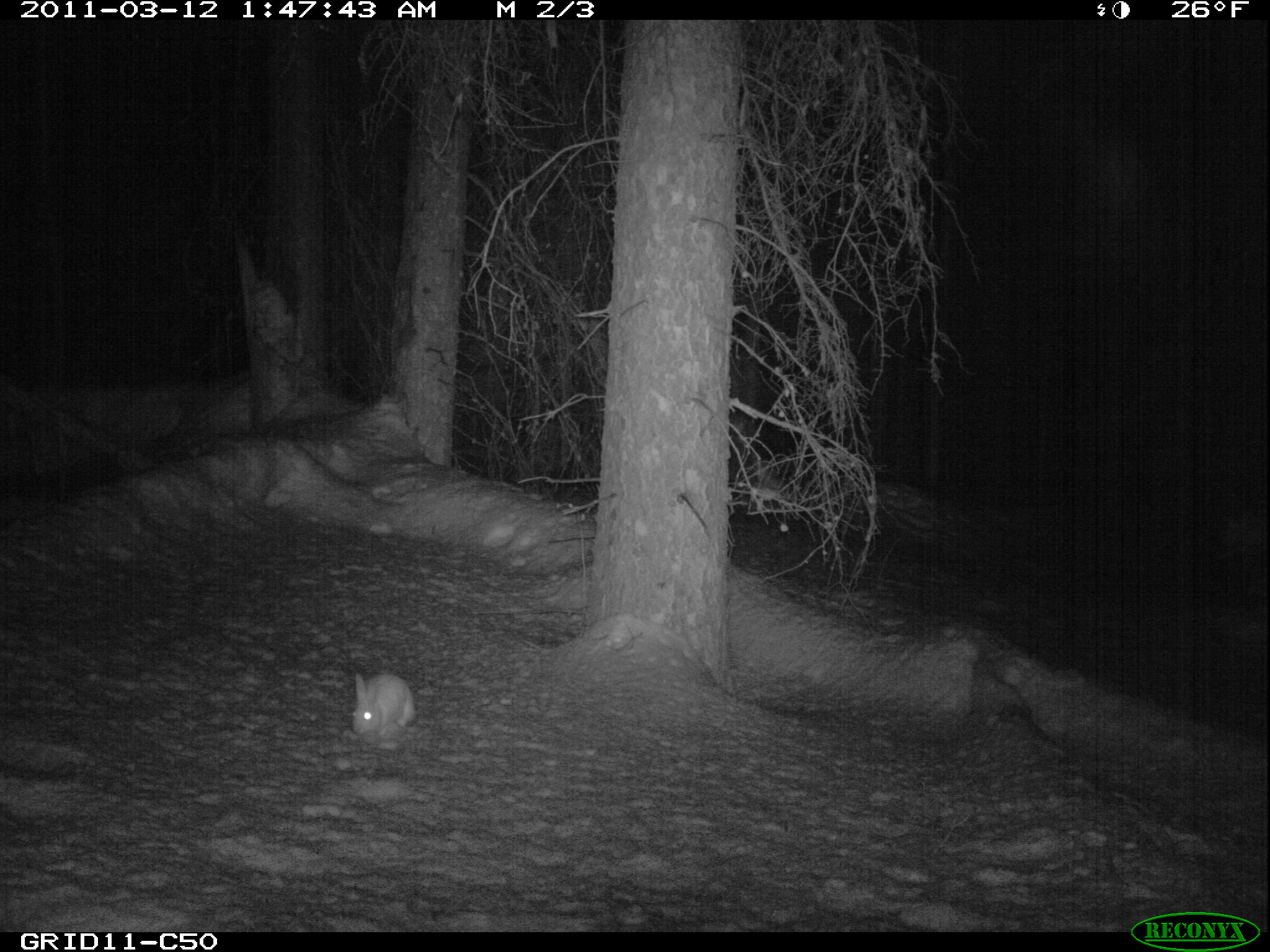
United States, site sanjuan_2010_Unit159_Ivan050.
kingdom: Animalia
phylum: Chordata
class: Mammalia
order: Lagomorpha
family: Leporidae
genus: Lepus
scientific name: Lepus americanus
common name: snowshoe hare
Lepus americanus (snowshoe hare).